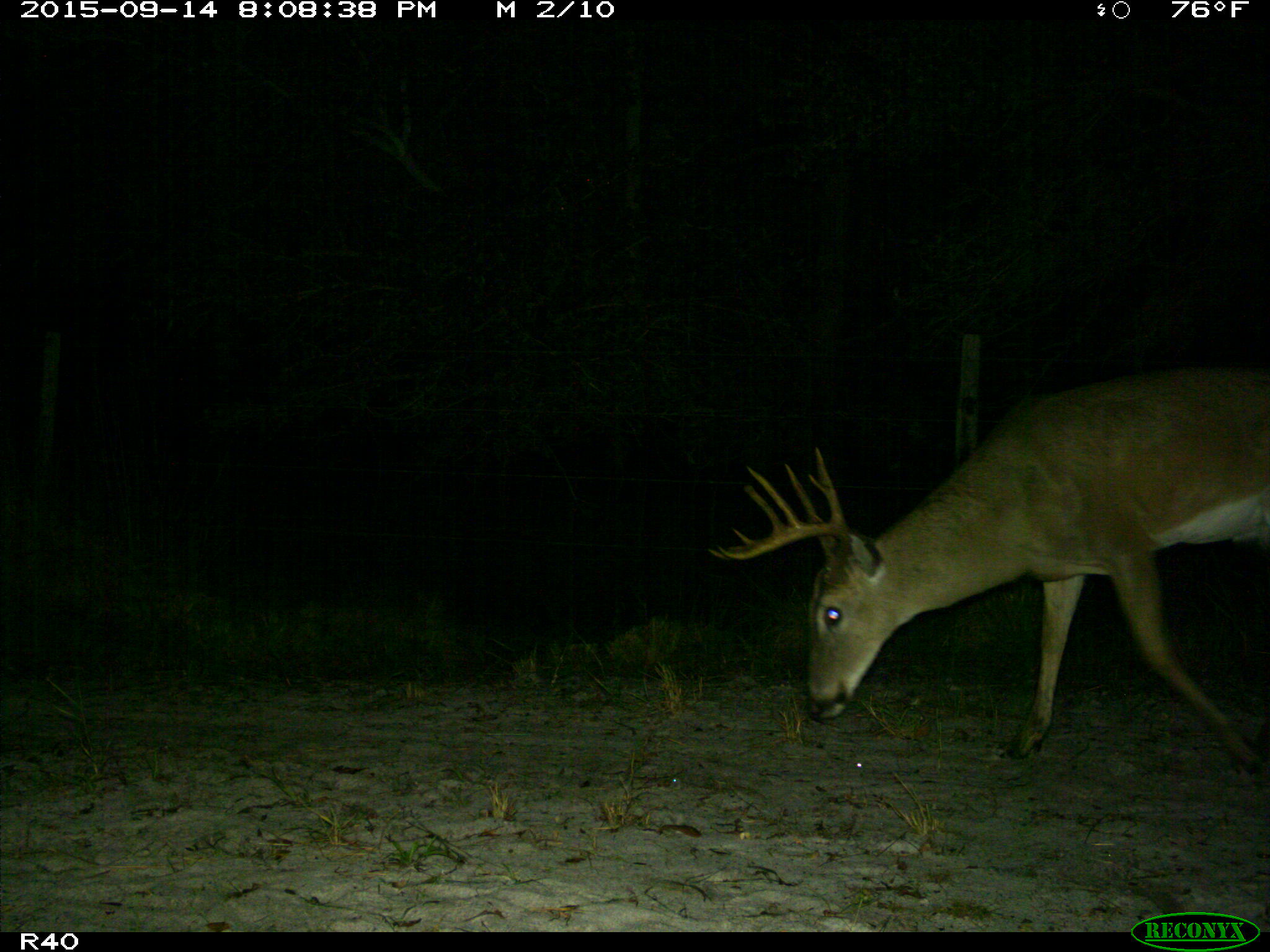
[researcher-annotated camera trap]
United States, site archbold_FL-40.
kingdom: Animalia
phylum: Chordata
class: Mammalia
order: Artiodactyla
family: Cervidae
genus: Odocoileus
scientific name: Odocoileus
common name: deer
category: unidentified deer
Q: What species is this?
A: Unidentified deer (deer) (Odocoileus).